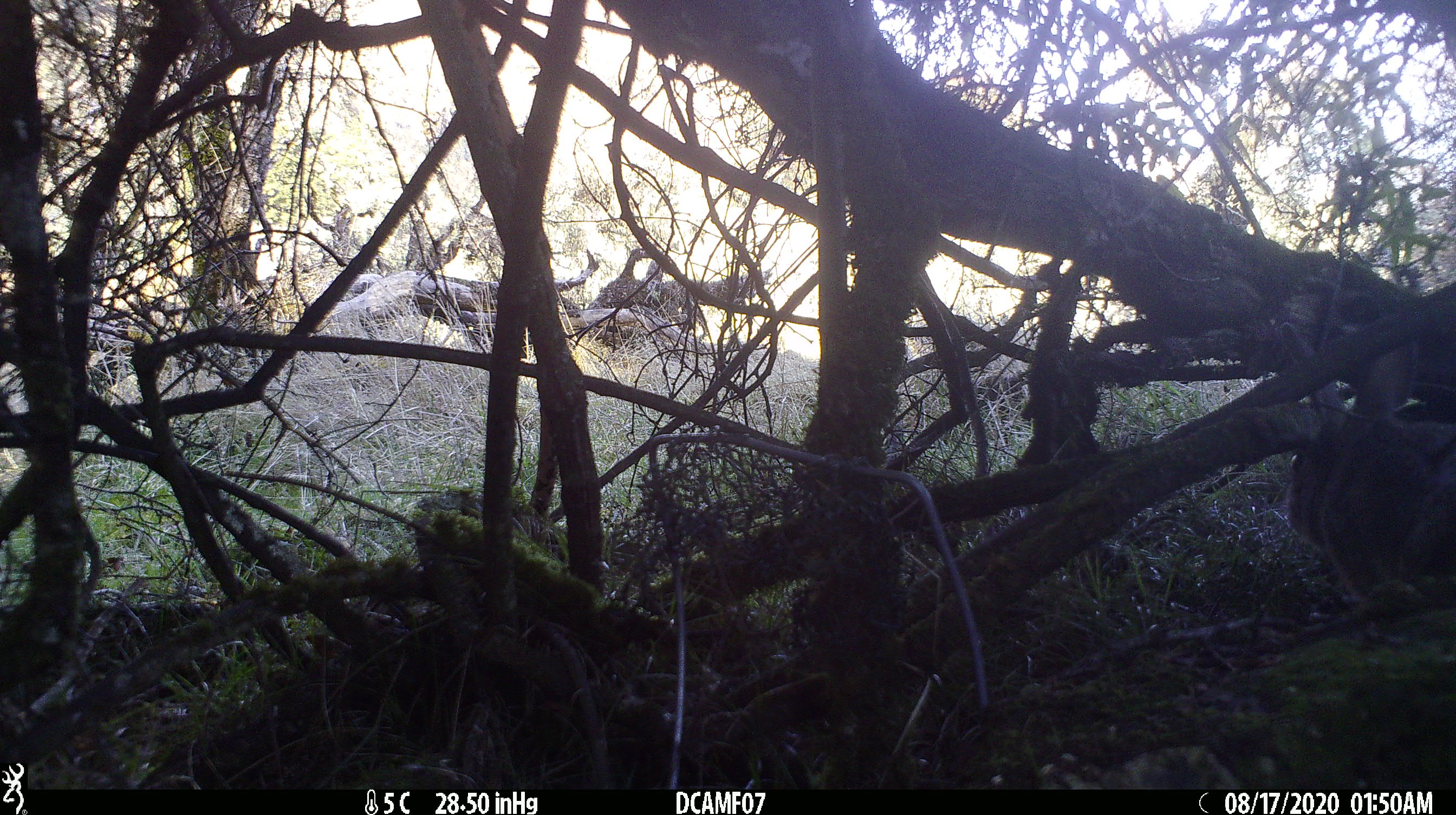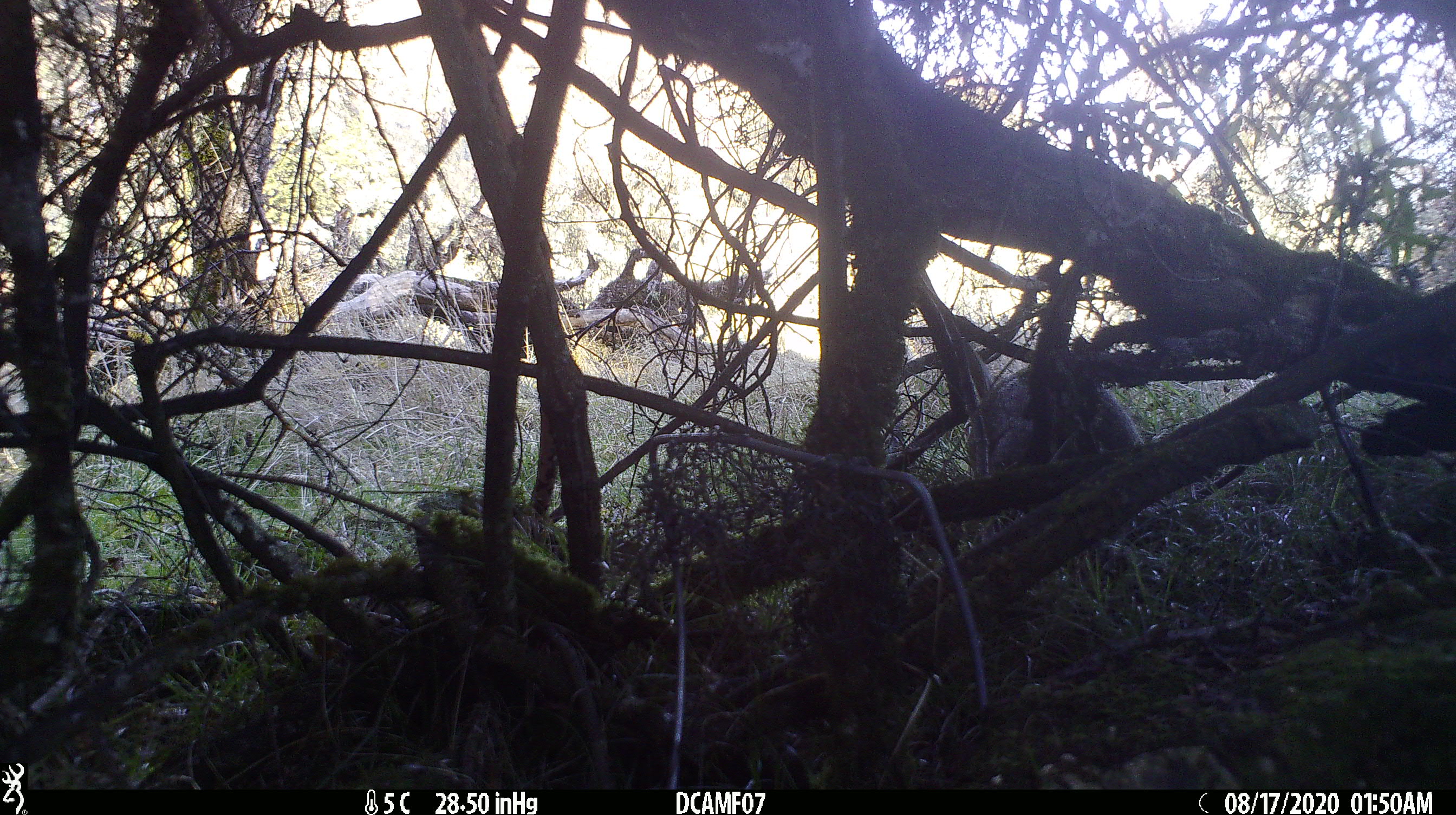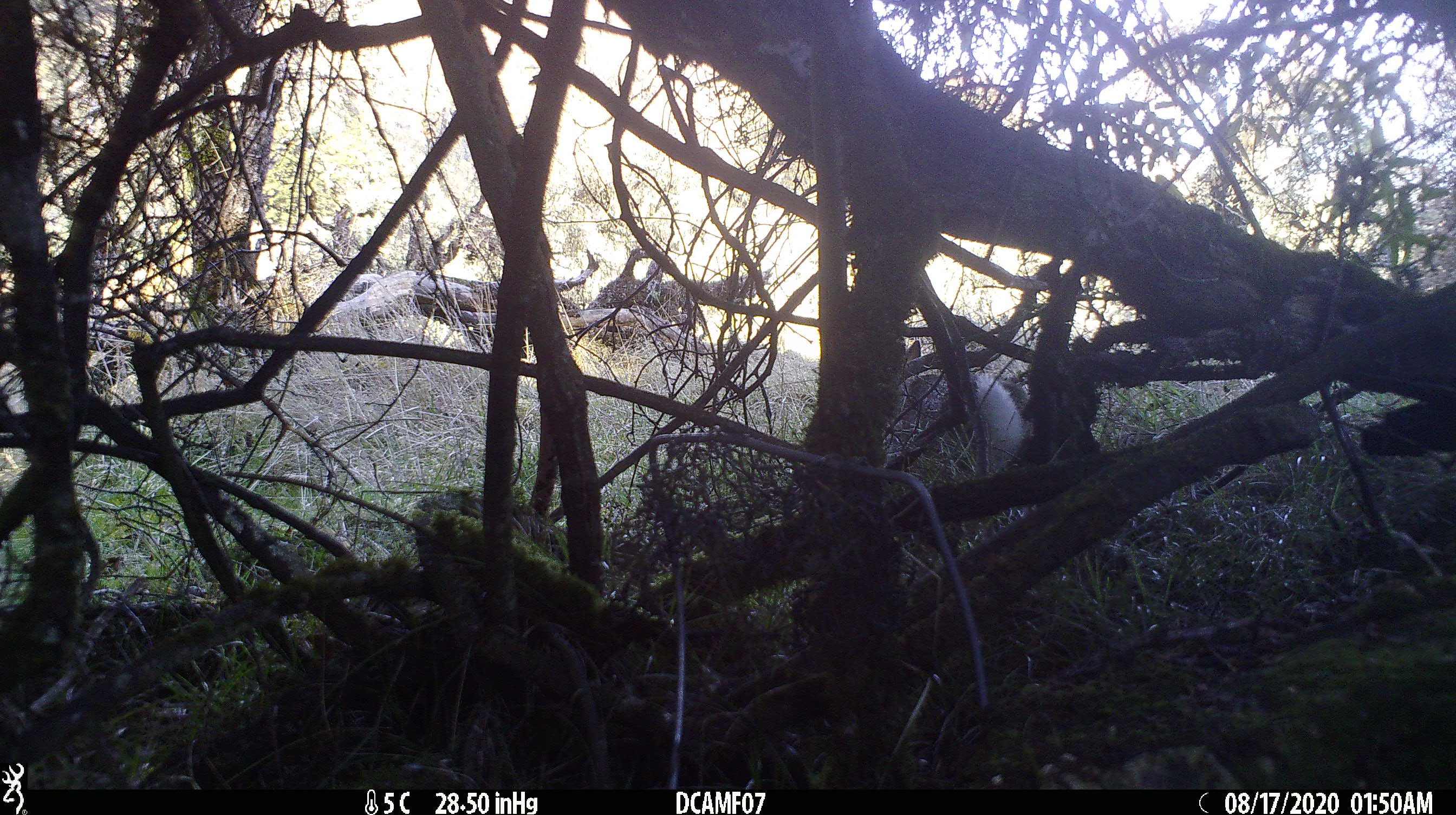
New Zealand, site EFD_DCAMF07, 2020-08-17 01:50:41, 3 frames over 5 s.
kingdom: Animalia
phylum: Chordata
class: Mammalia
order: Lagomorpha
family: Leporidae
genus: Oryctolagus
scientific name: Oryctolagus cuniculus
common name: european rabbit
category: rabbit